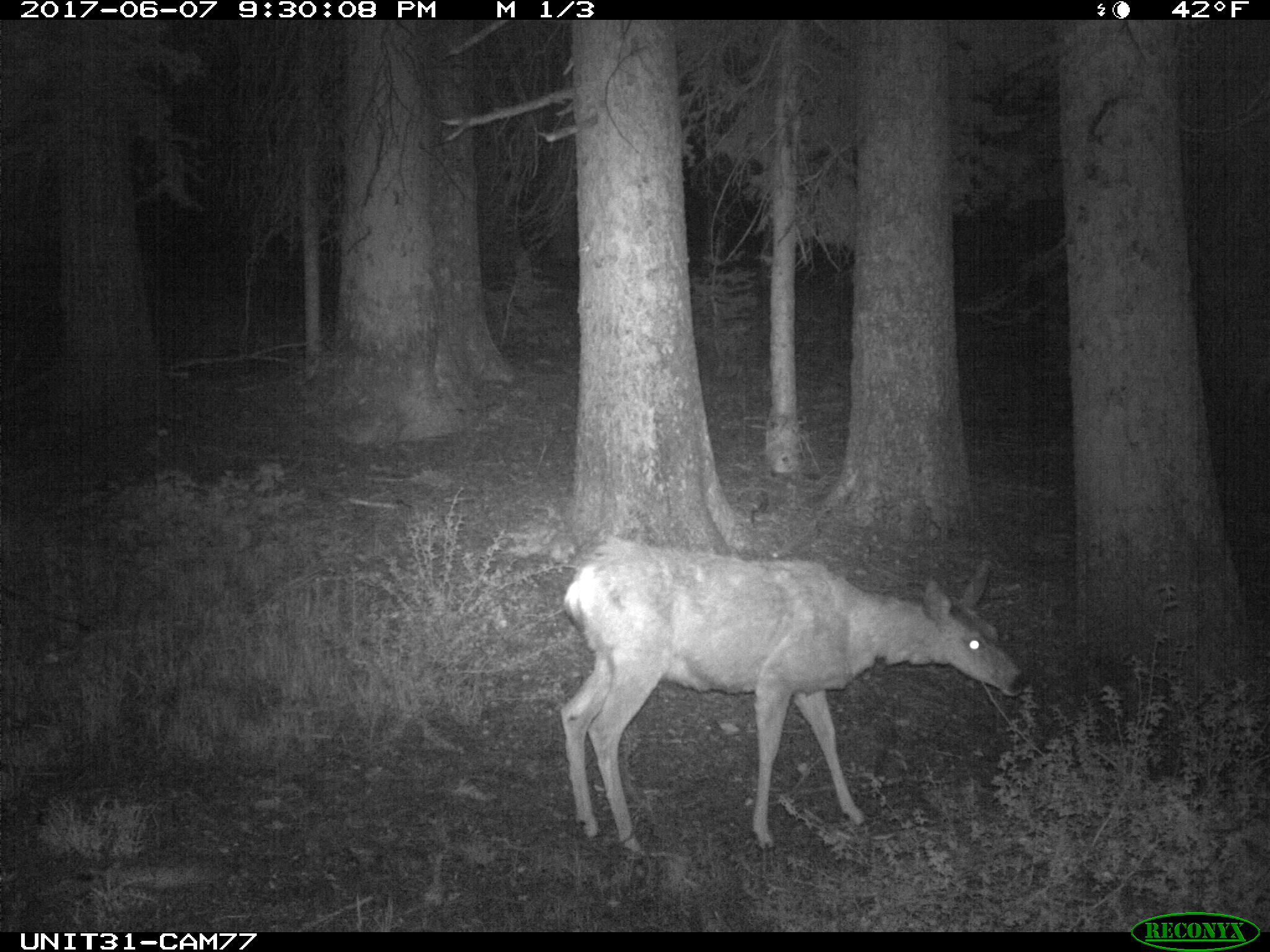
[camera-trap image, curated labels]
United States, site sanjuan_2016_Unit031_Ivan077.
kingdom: Animalia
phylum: Chordata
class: Mammalia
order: Artiodactyla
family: Cervidae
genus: Odocoileus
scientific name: Odocoileus hemionus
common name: mule deer